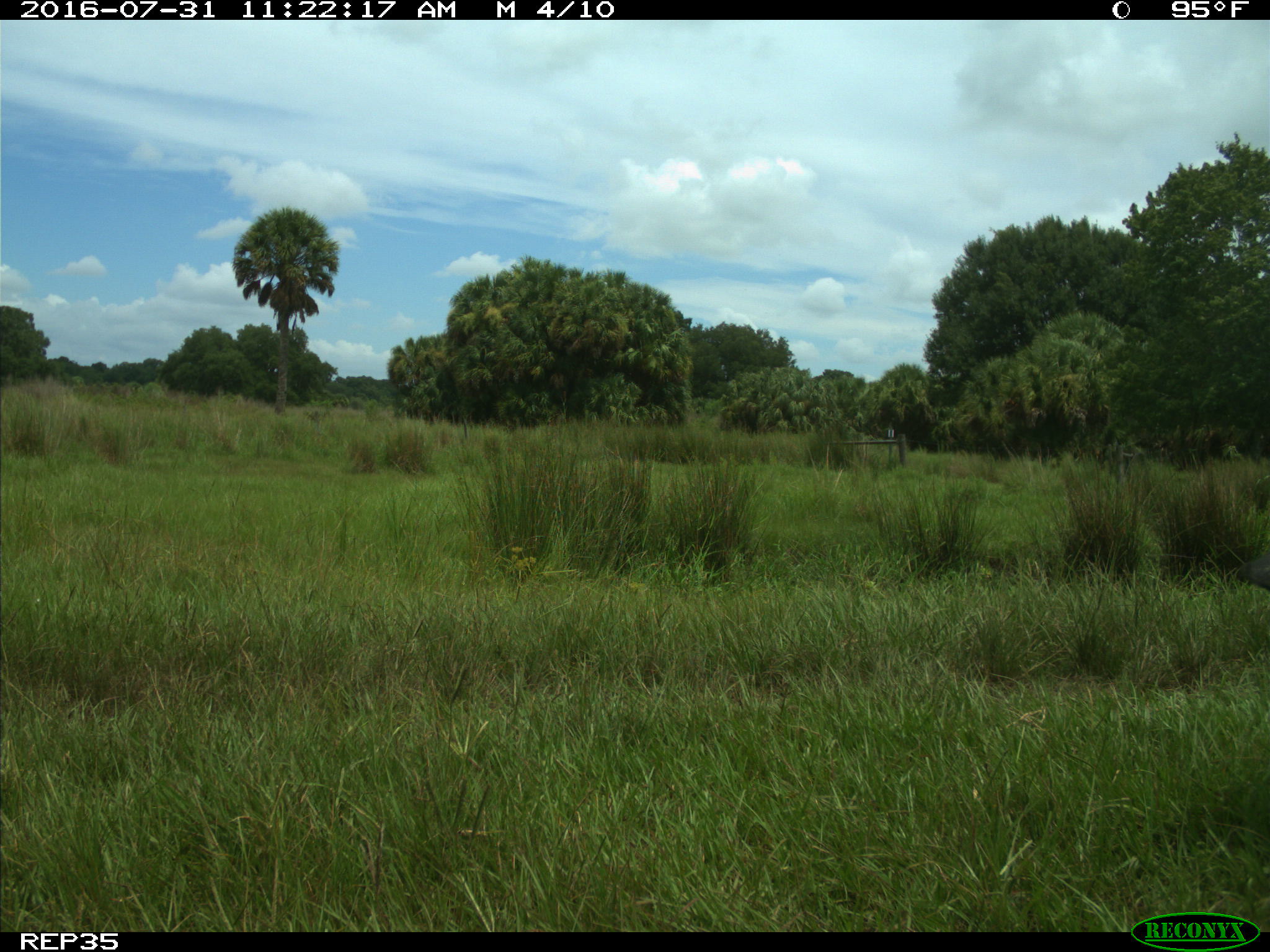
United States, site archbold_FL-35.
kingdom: Animalia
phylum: Chordata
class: Mammalia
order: Artiodactyla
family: Bovidae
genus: Bos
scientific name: Bos taurus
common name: domestic cow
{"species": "Bos taurus (domestic cow)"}